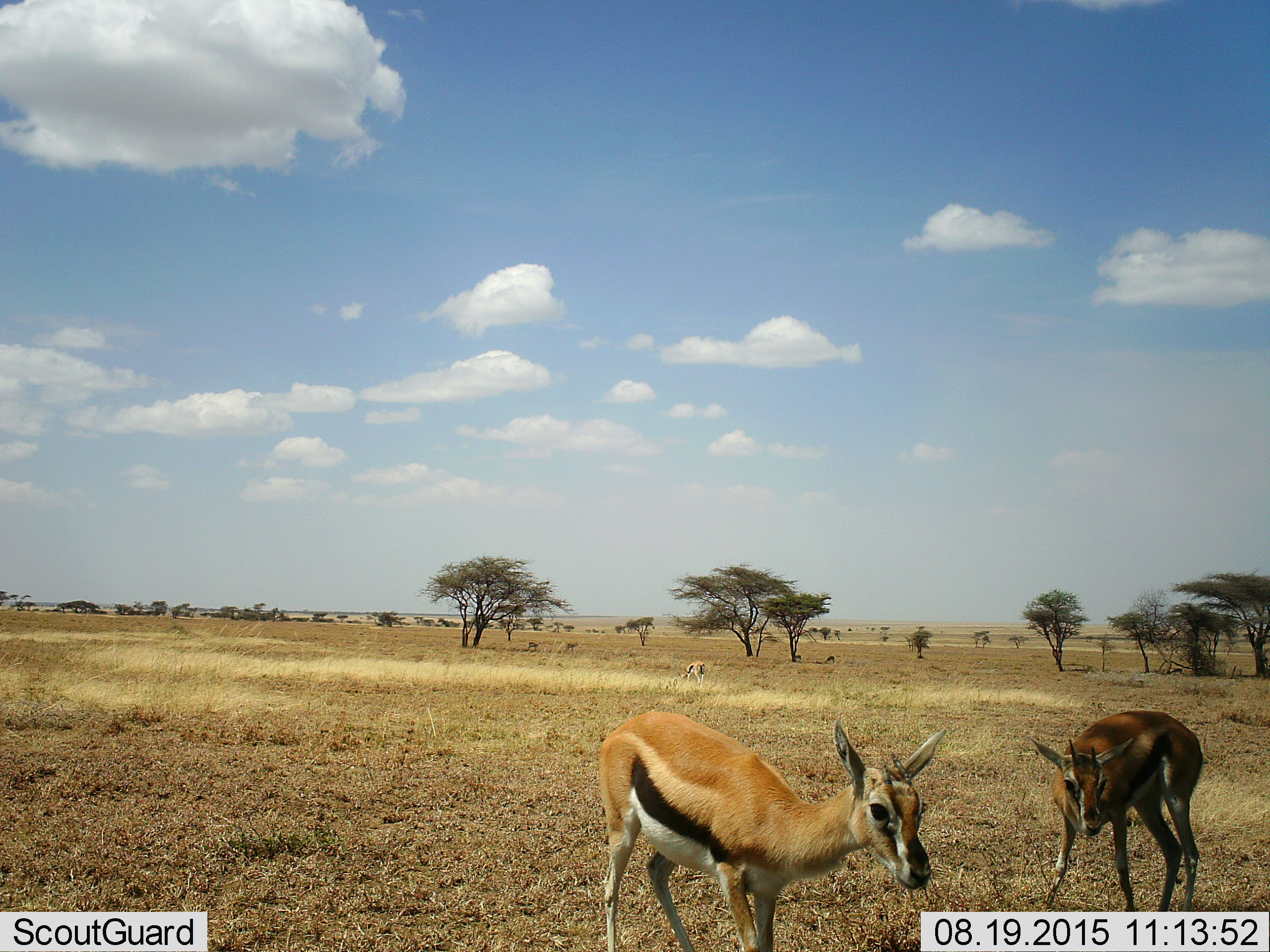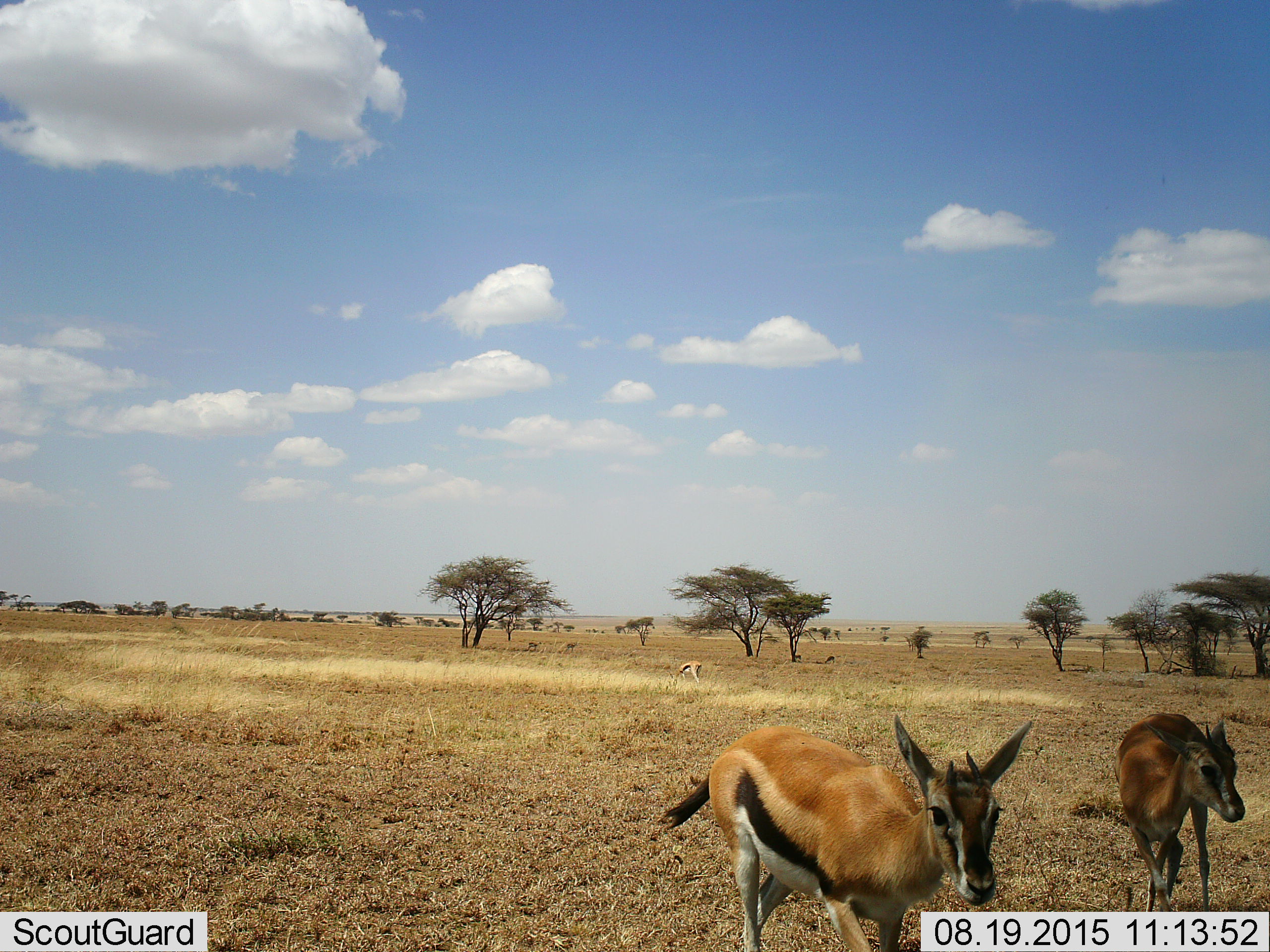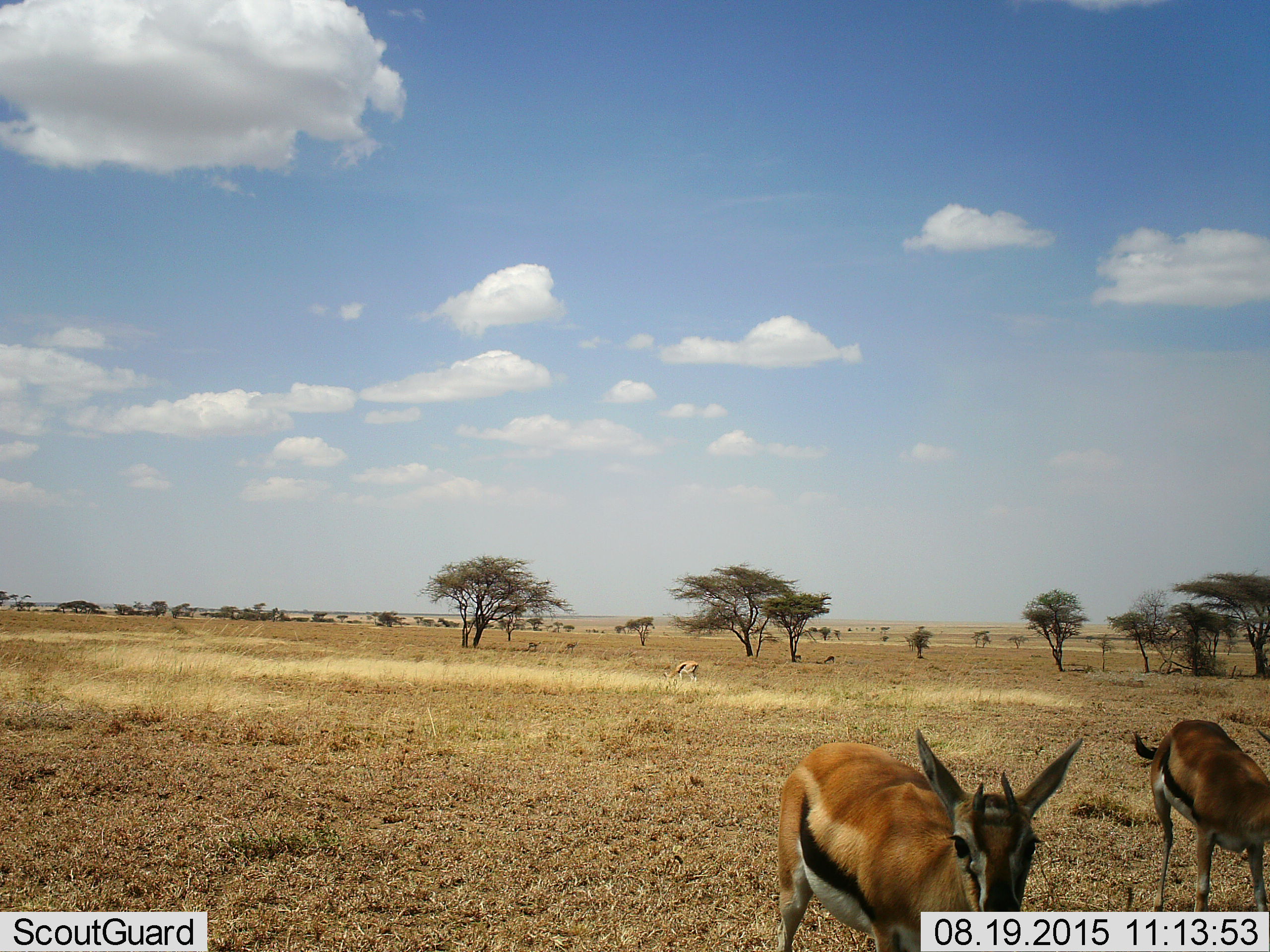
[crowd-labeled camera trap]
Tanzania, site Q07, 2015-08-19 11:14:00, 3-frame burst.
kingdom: Animalia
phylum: Chordata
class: Mammalia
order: Artiodactyla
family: Bovidae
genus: Eudorcas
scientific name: Eudorcas thomsonii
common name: thomson's gazelle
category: gazellethomsons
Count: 4.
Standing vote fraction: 67%.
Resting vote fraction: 0%.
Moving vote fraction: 33%.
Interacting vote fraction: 0%.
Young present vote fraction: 17%.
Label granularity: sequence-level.